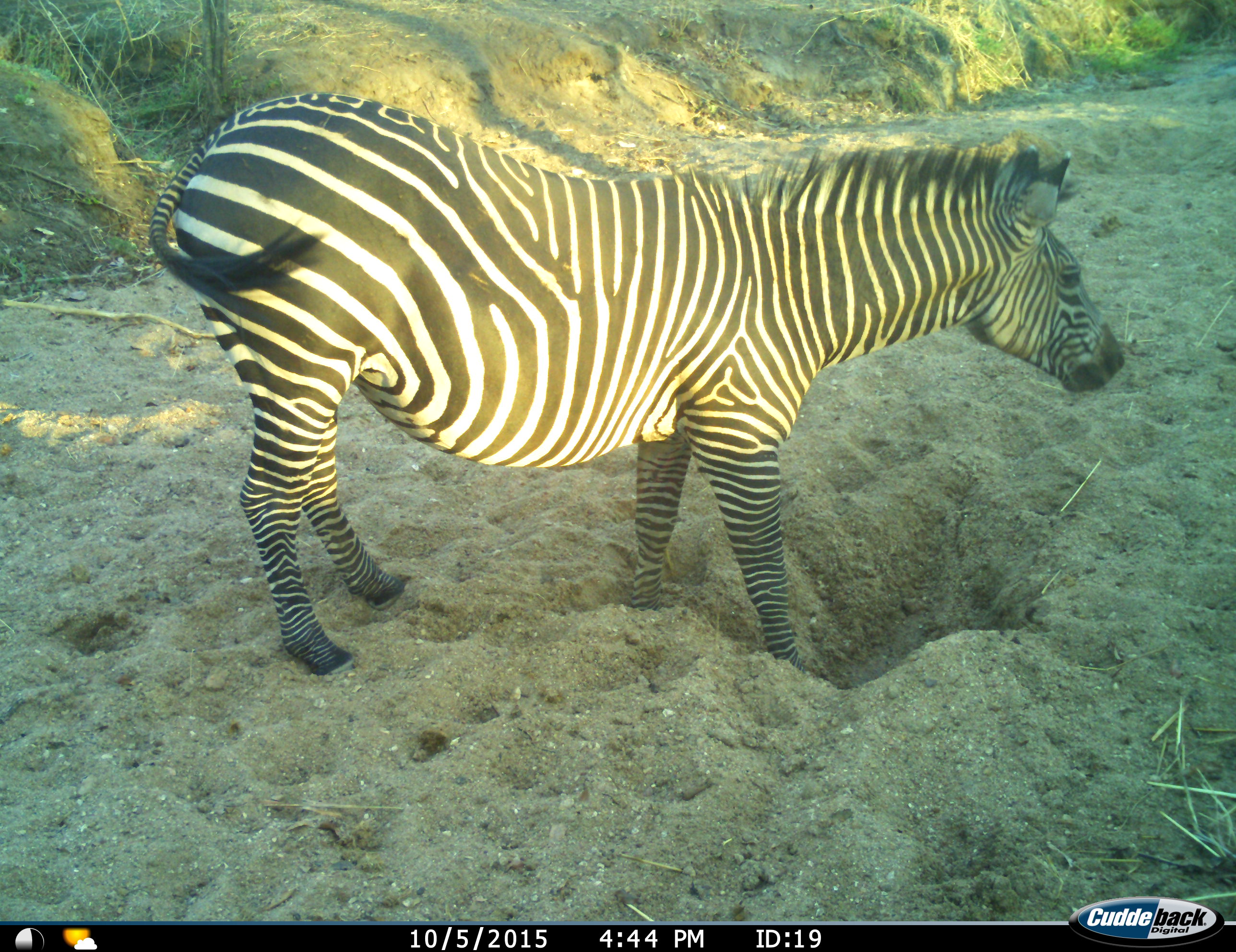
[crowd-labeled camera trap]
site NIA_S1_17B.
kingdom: Animalia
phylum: Chordata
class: Mammalia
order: Perissodactyla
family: Equidae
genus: Equus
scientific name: Equus quagga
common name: plains zebra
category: zebraplains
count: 1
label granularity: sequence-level